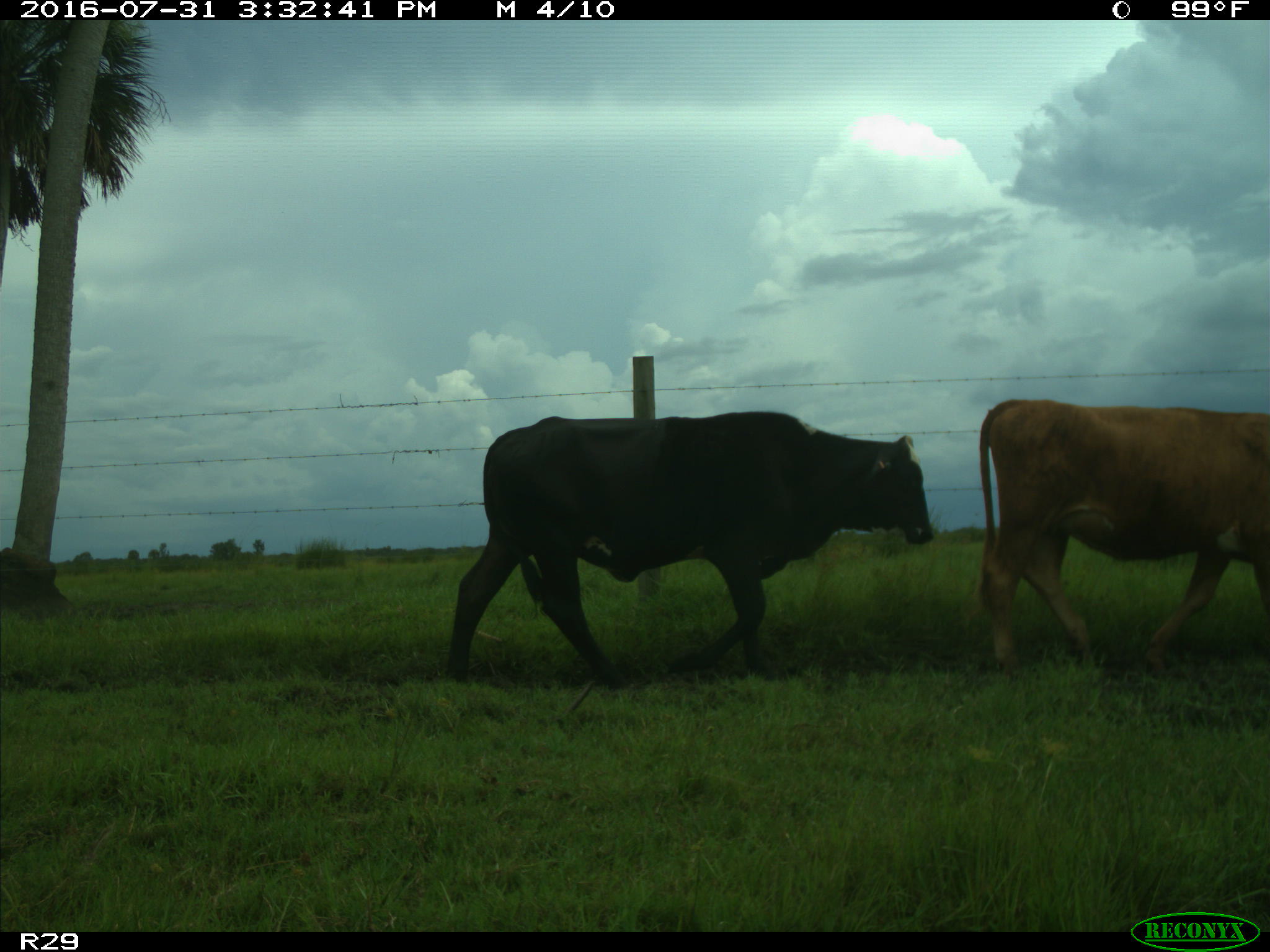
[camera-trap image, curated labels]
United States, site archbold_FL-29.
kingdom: Animalia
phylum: Chordata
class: Mammalia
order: Artiodactyla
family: Bovidae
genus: Bos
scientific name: Bos taurus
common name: domestic cow